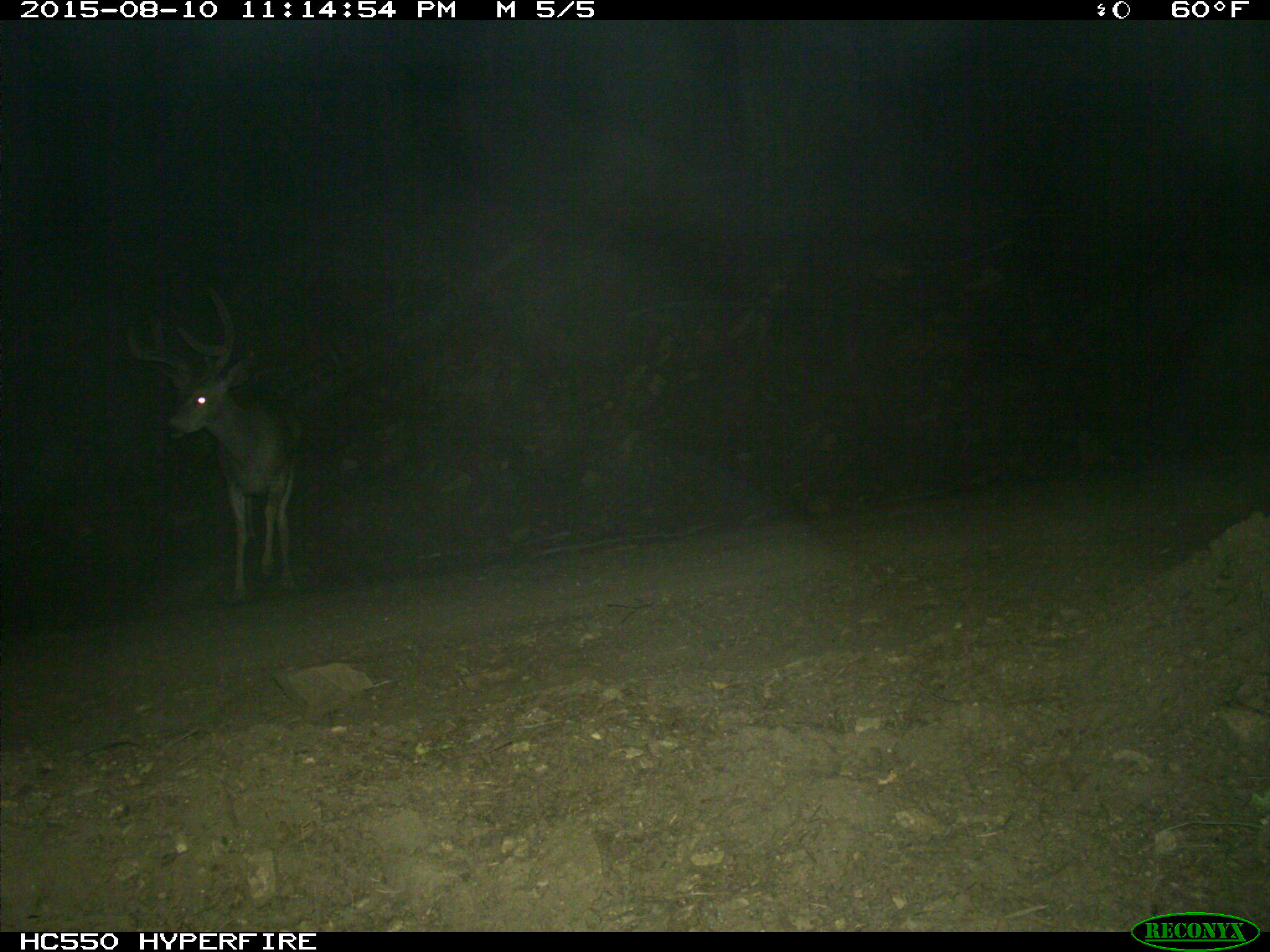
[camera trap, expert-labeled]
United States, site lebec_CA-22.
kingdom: Animalia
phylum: Chordata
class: Mammalia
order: Artiodactyla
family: Cervidae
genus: Odocoileus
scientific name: Odocoileus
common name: deer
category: unidentified deer